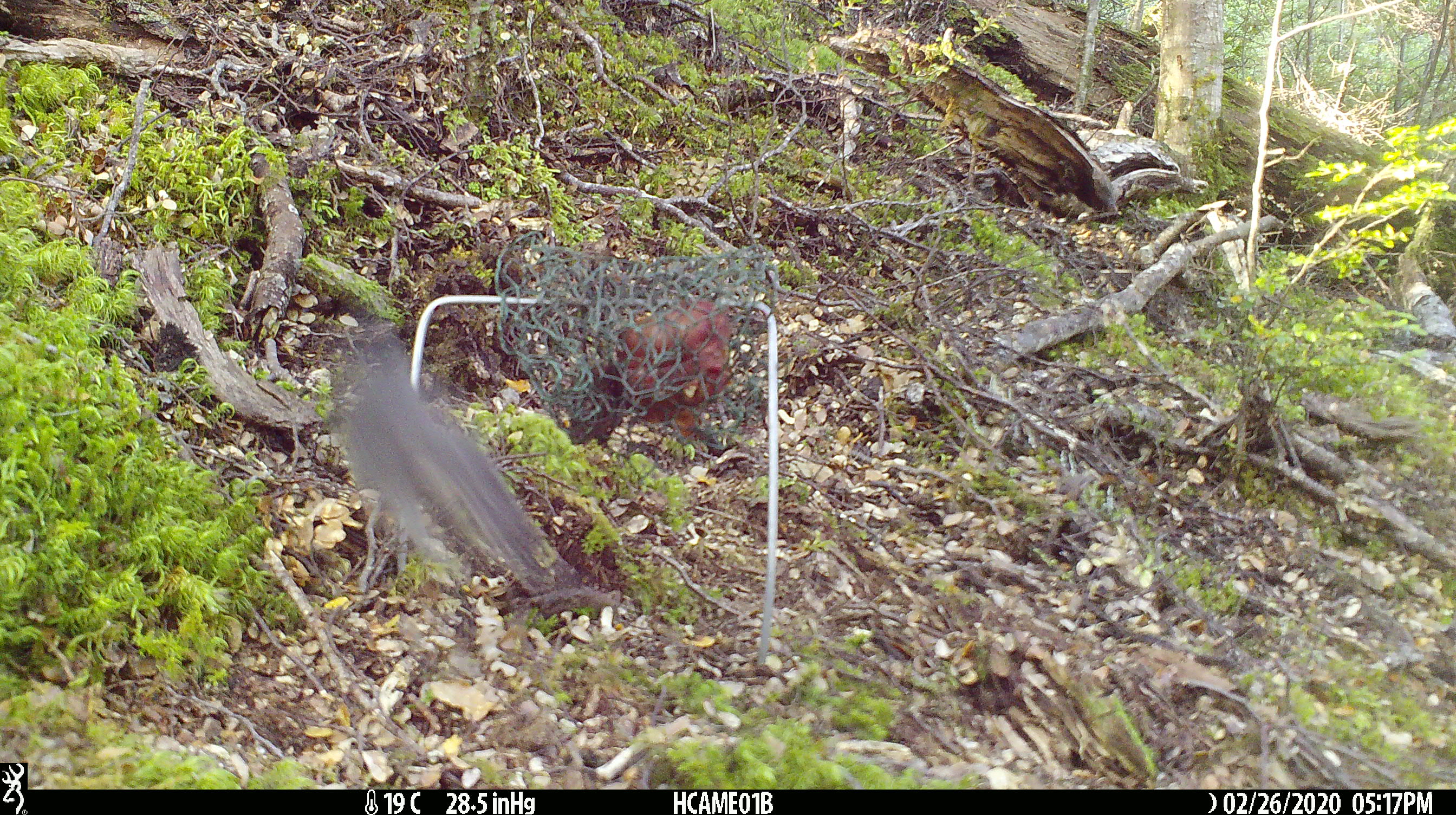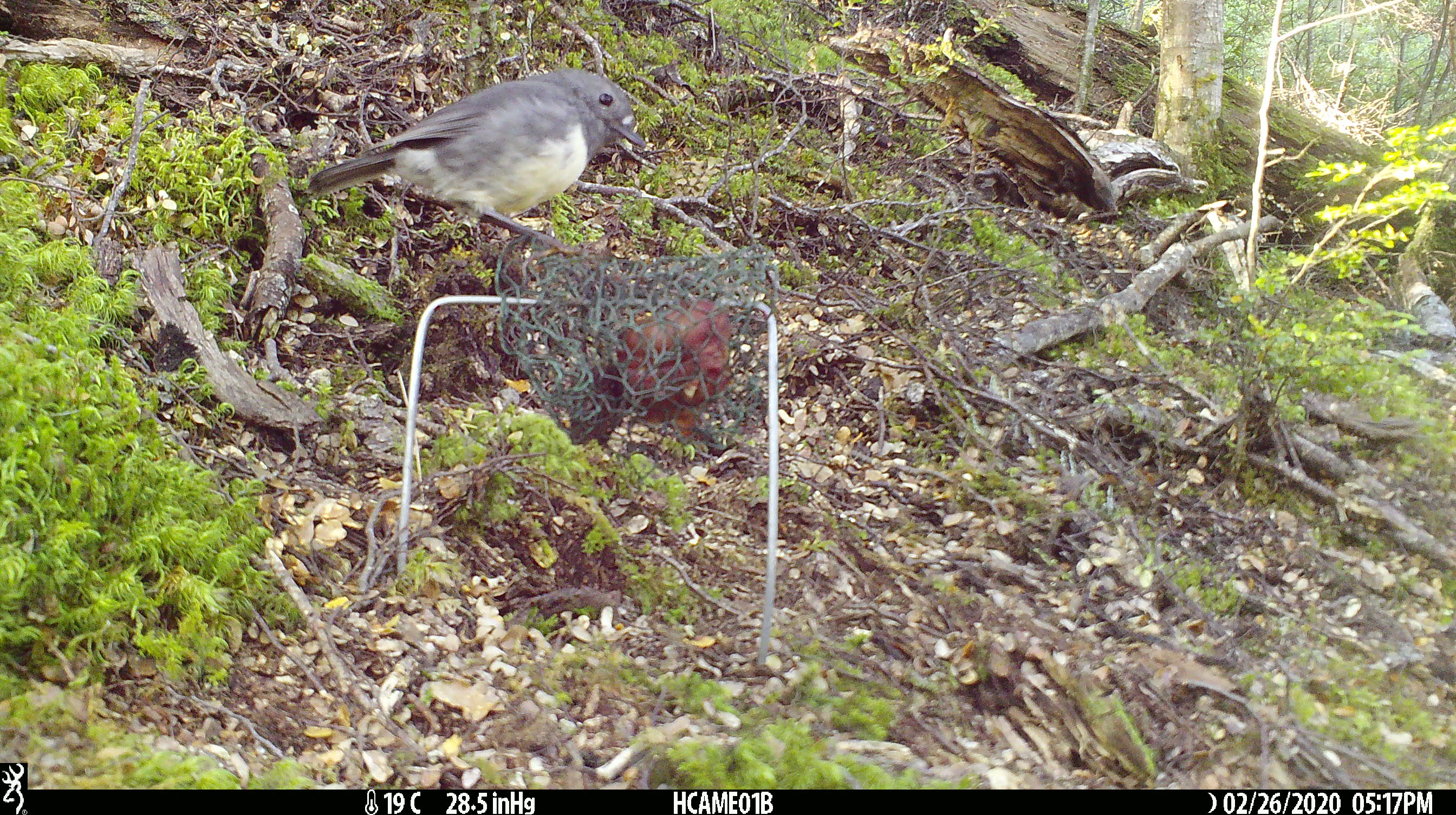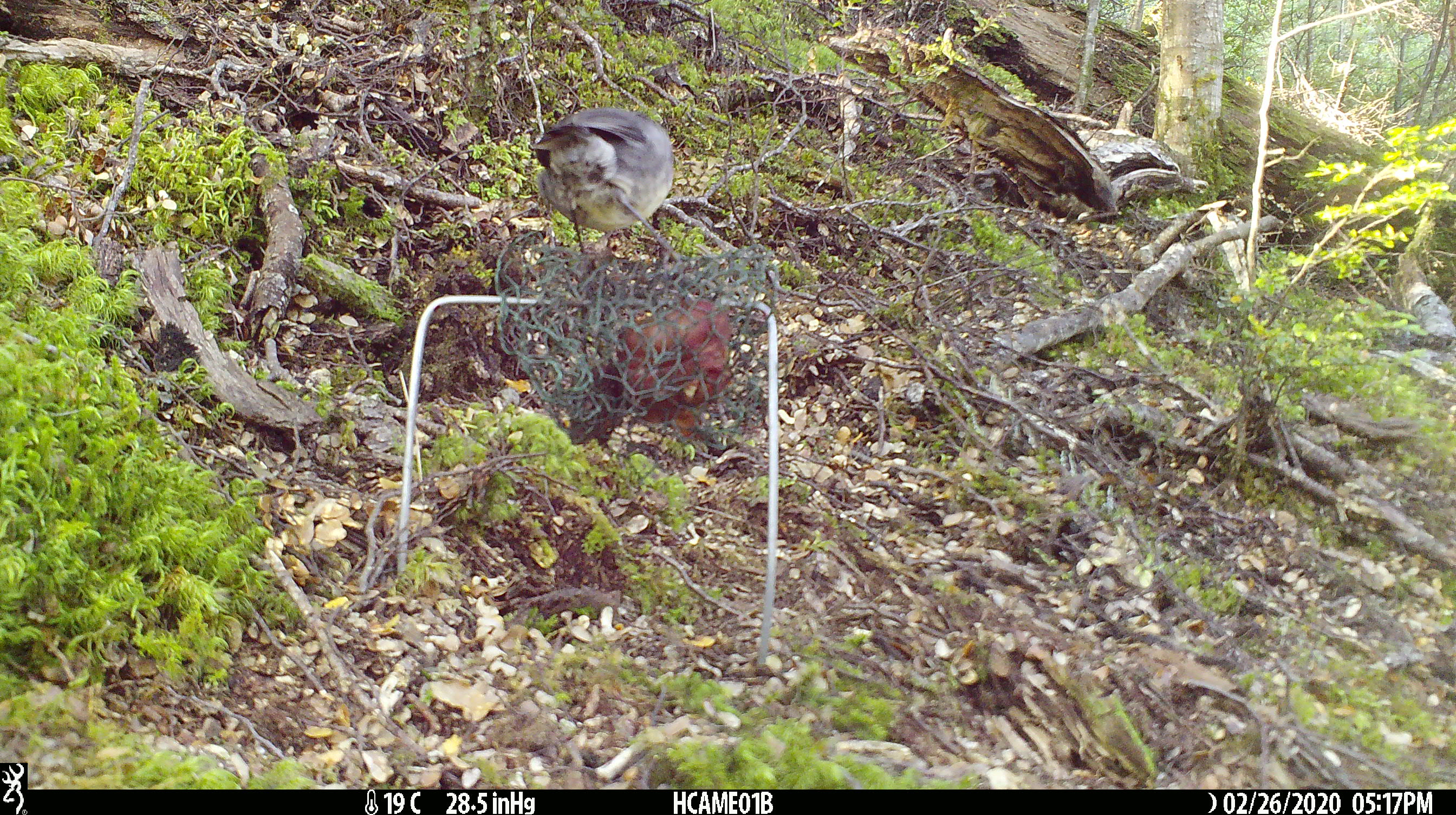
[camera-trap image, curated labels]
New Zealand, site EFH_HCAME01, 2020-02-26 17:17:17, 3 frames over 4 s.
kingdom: Animalia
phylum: Chordata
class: Aves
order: Passeriformes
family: Petroicidae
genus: Petroica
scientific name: Petroica australis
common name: new zealand robin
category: robin